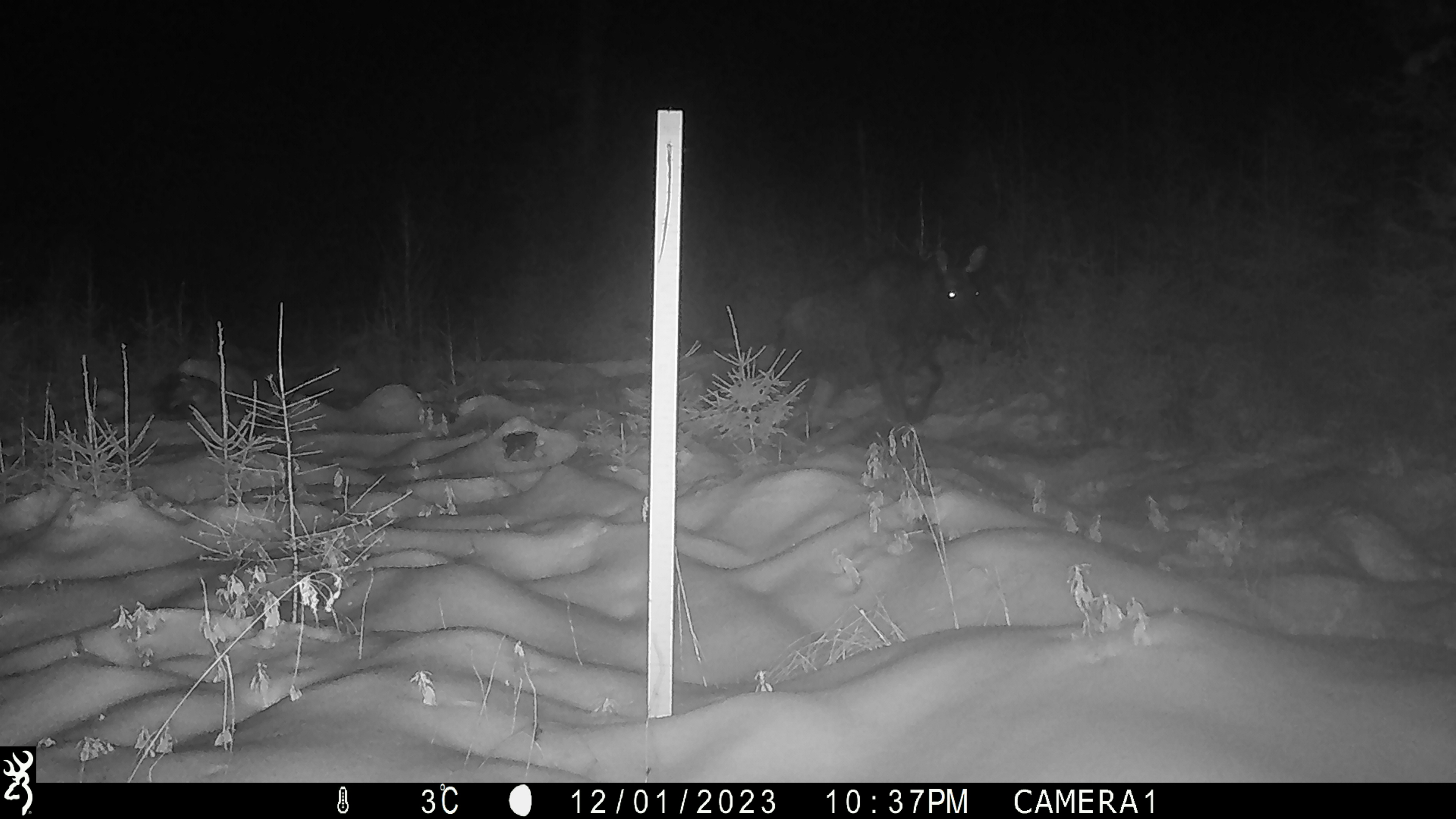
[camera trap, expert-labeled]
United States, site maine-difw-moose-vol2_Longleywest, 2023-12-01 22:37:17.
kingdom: Animalia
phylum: Chordata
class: Mammalia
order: Artiodactyla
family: Cervidae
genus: Alces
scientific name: Alces alces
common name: moose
Moose (Alces alces).